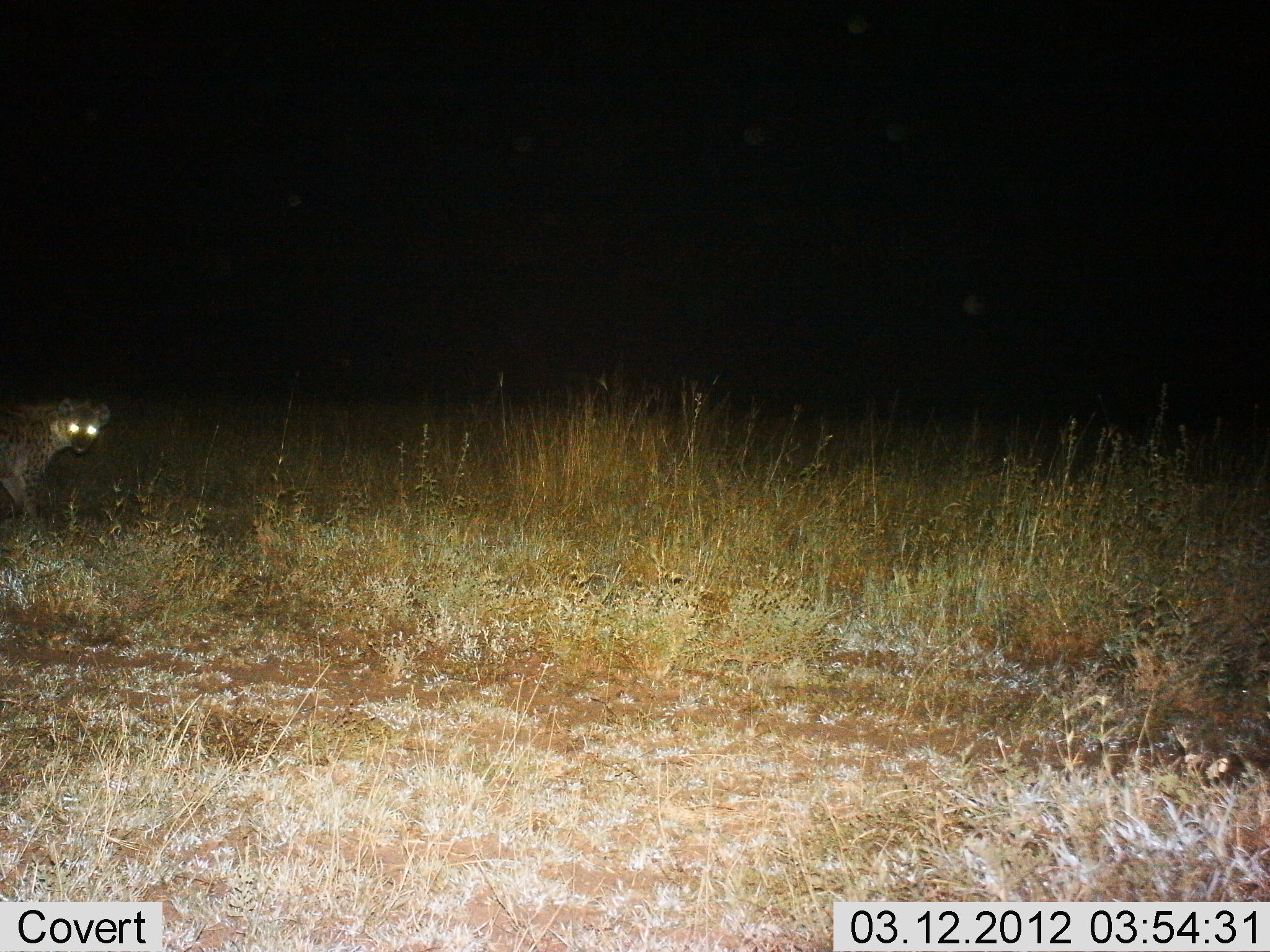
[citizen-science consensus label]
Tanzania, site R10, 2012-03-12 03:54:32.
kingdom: Animalia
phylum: Chordata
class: Mammalia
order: Carnivora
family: Hyaenidae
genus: Crocuta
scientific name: Crocuta crocuta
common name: spotted hyena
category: hyenaspotted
Hyenaspotted (spotted hyena) (Crocuta crocuta), count 1. Behavior (volunteer vote fractions): standing 39%, resting 0%, moving 61%, interacting 0%. Young present (vote fraction): 0%. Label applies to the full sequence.